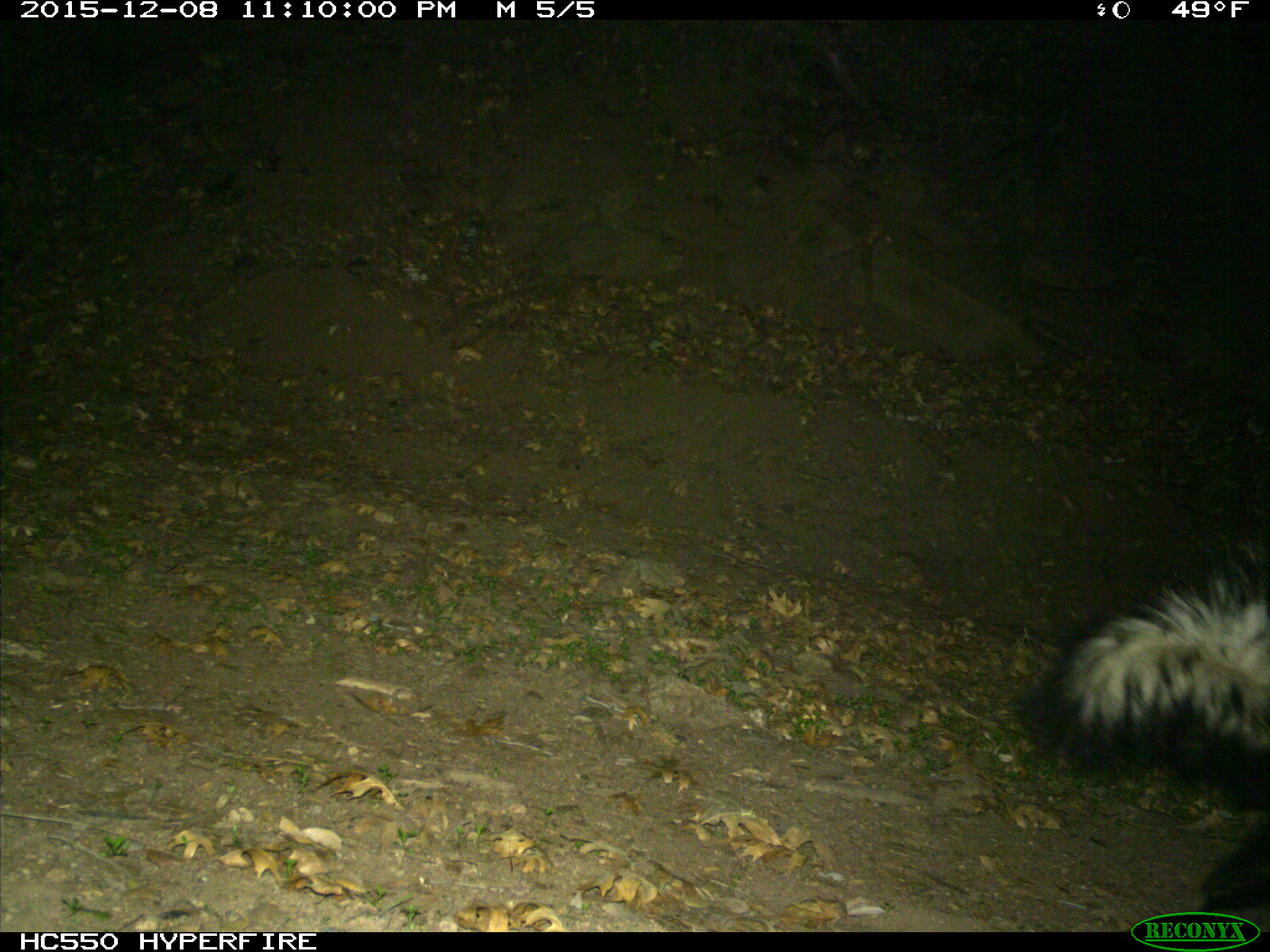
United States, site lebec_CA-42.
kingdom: Animalia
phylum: Chordata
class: Mammalia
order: Carnivora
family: Mephitidae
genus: Mephitis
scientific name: Mephitis mephitis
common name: striped skunk